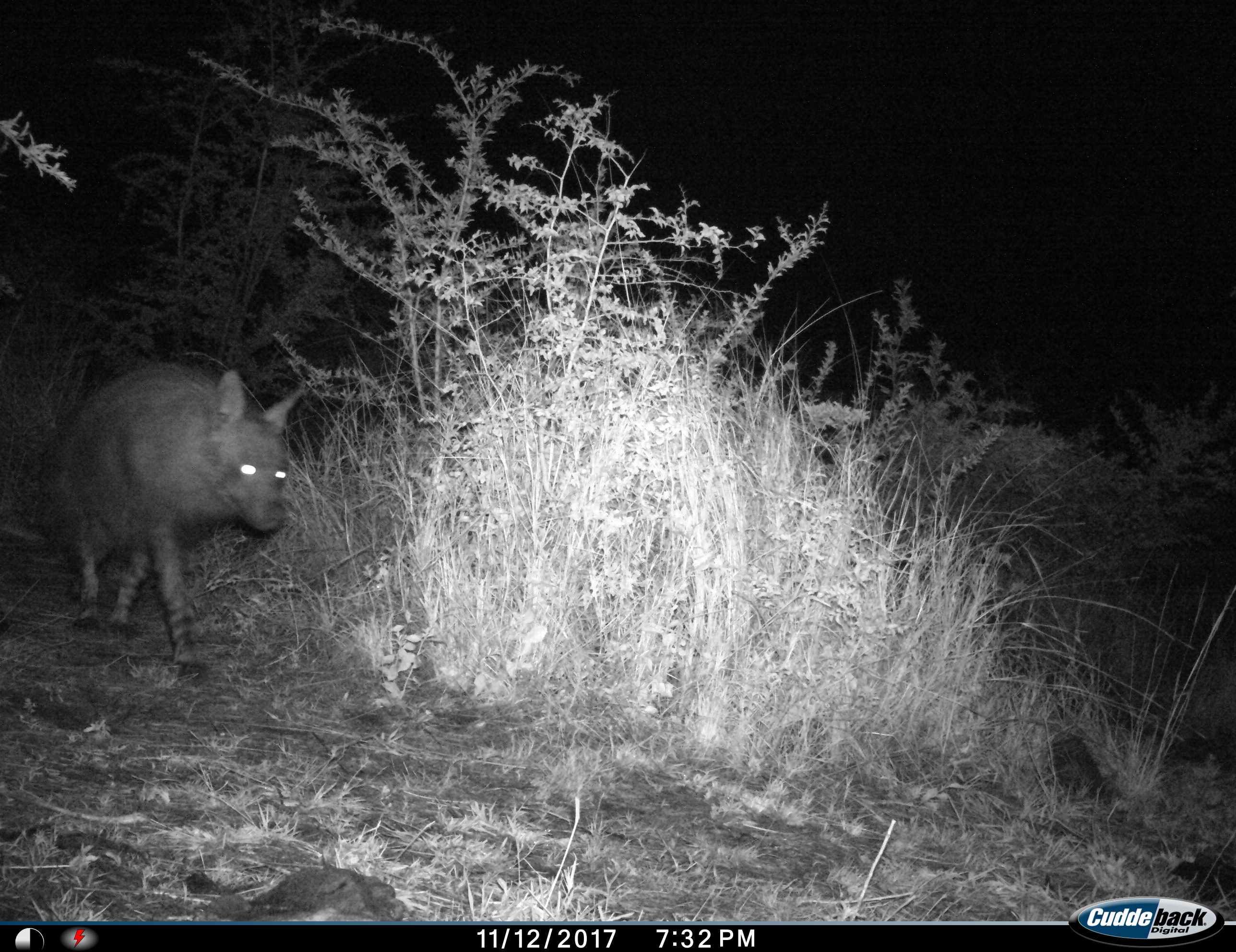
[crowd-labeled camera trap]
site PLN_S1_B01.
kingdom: Animalia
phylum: Chordata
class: Mammalia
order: Carnivora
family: Hyaenidae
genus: Parahyaena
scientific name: Parahyaena brunnea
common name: brown hyena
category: hyenabrown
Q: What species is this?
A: Hyenabrown (brown hyena) (Parahyaena brunnea).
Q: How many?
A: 1.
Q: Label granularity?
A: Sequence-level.